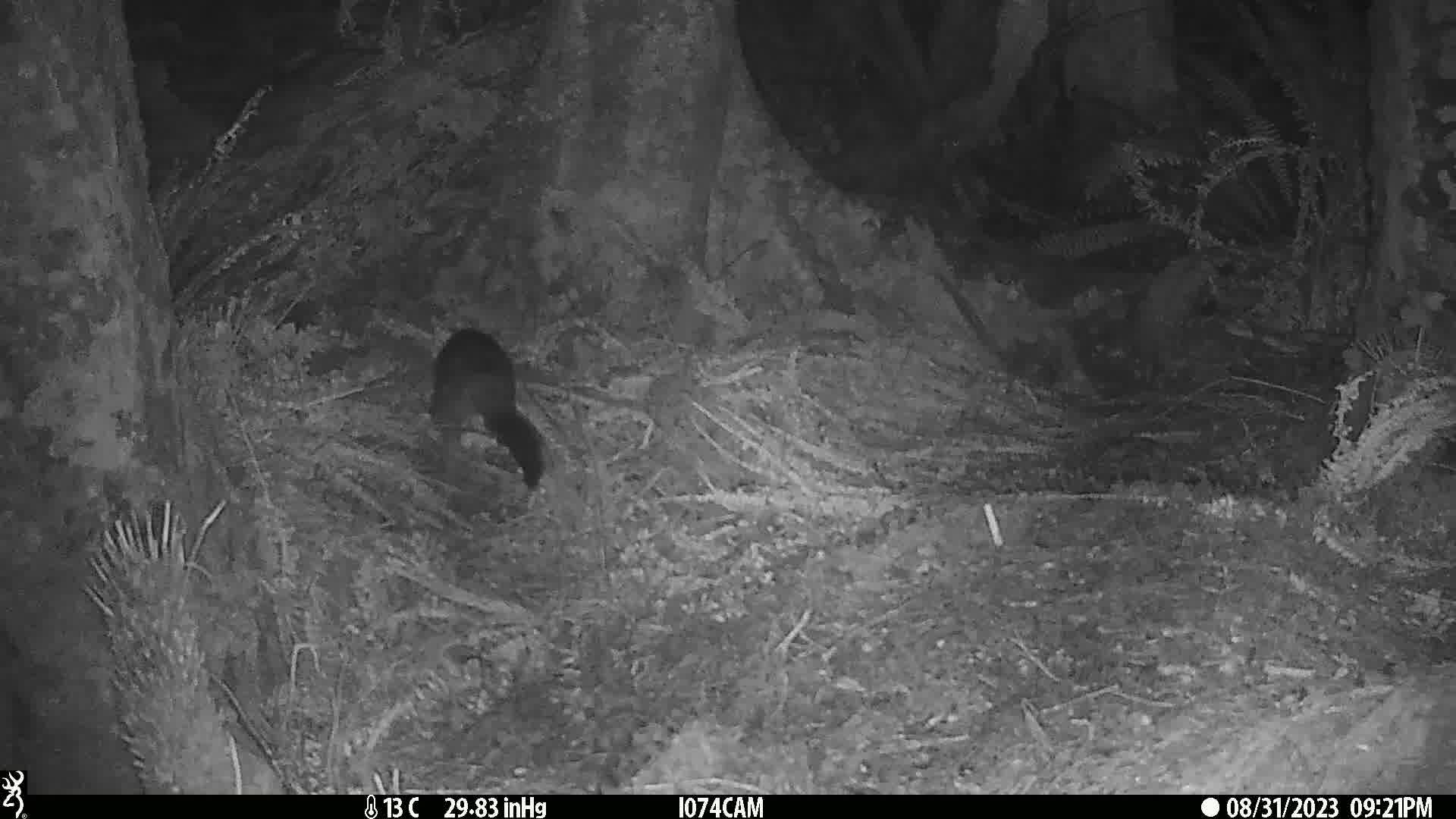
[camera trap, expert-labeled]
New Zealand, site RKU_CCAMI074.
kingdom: Animalia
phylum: Chordata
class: Mammalia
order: Diprotodontia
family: Phalangeridae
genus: Trichosurus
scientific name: Trichosurus vulpecula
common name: common brushtail possum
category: possum